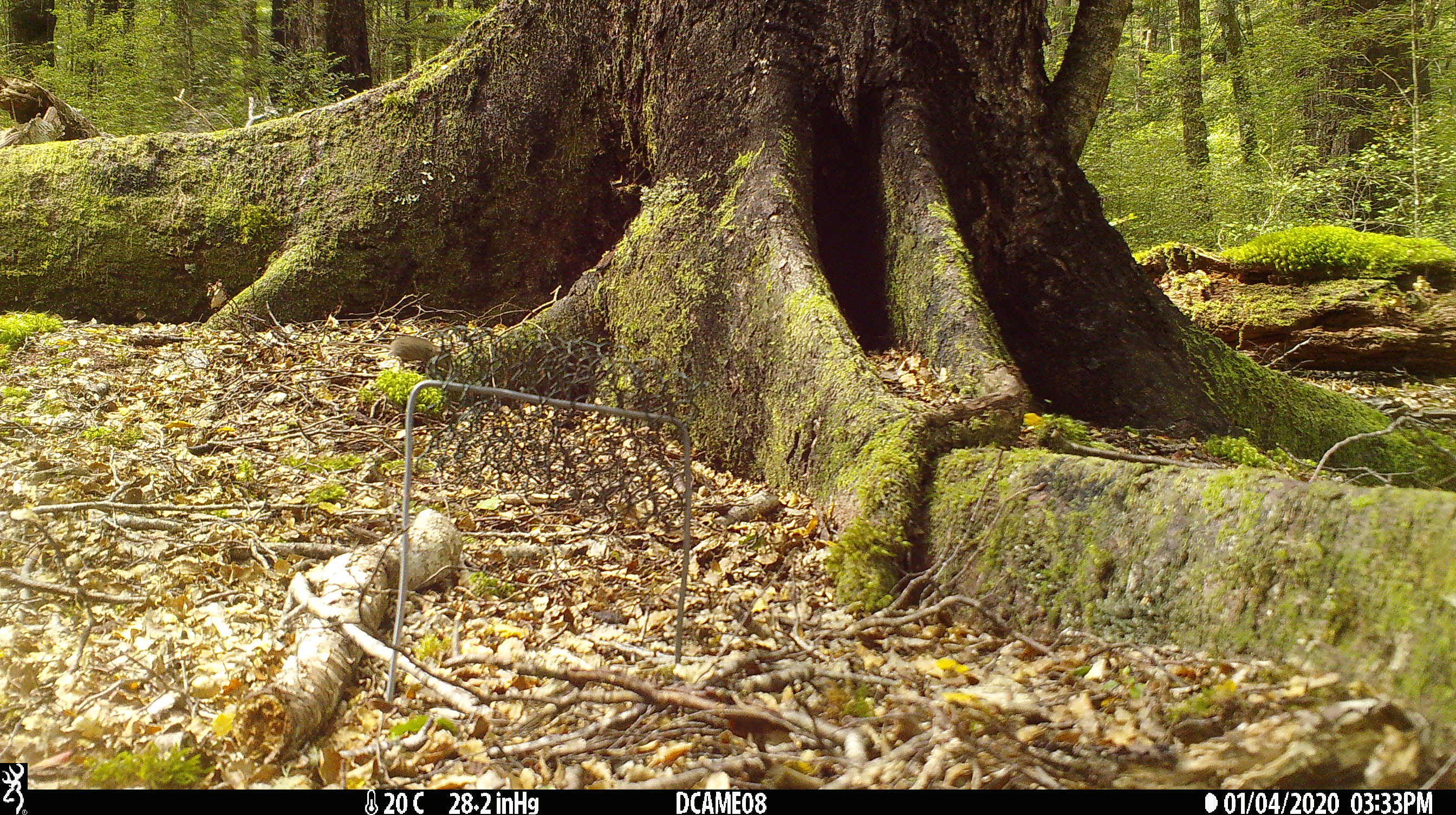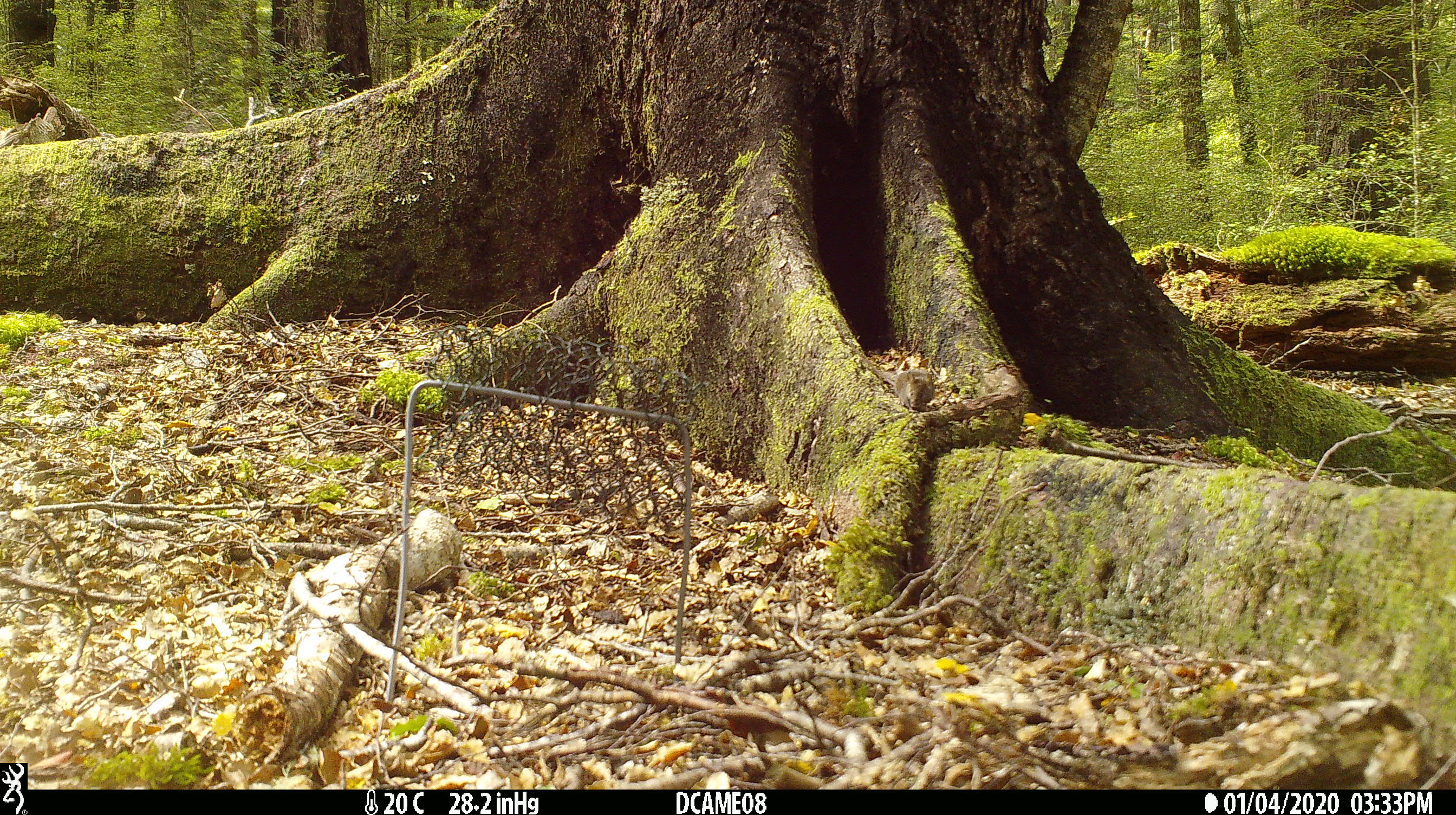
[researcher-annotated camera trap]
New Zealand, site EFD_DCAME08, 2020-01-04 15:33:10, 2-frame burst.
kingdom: Animalia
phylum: Chordata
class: Mammalia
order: Rodentia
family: Muridae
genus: Mus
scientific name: Mus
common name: mouse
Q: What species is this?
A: Mouse (Mus).